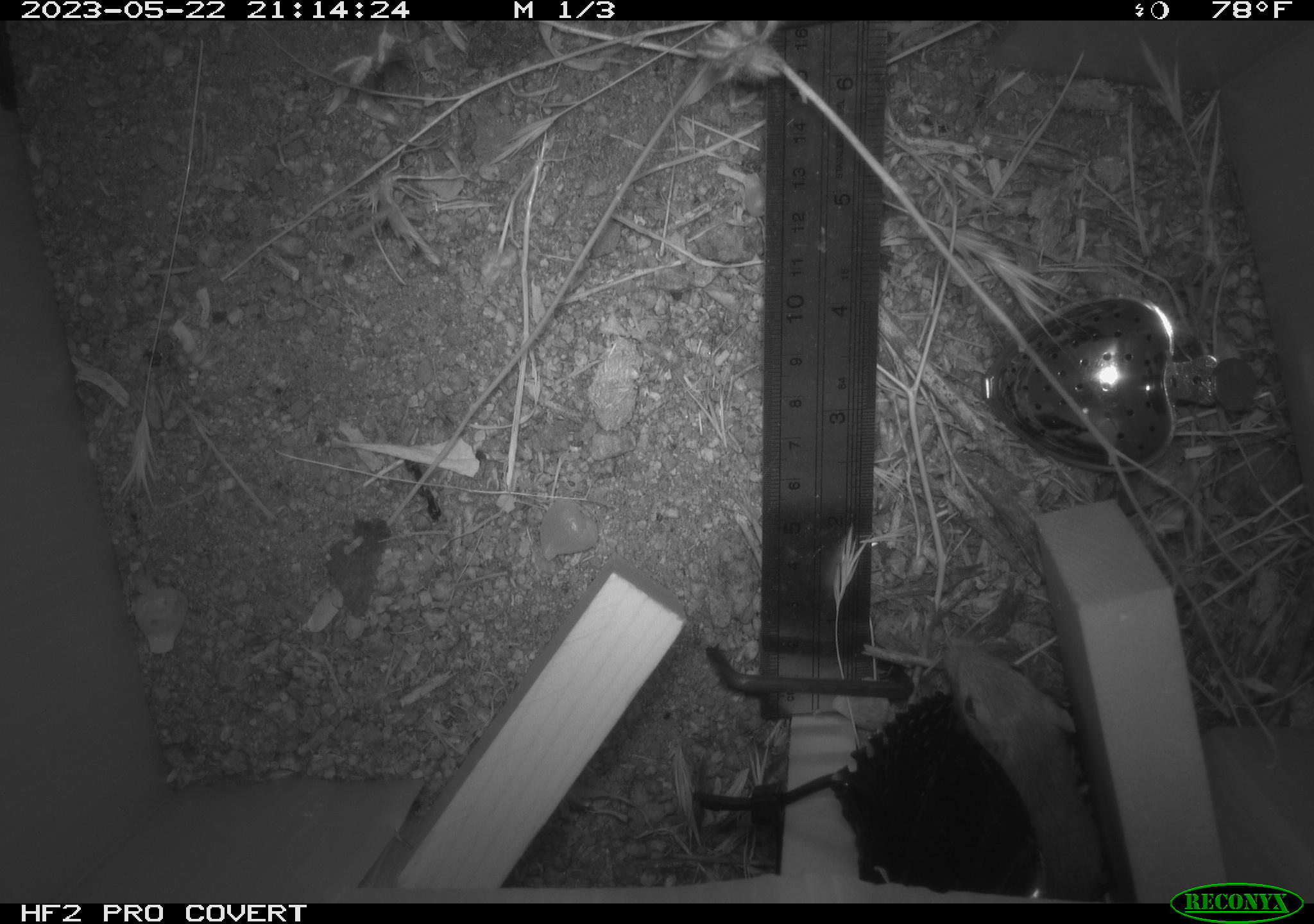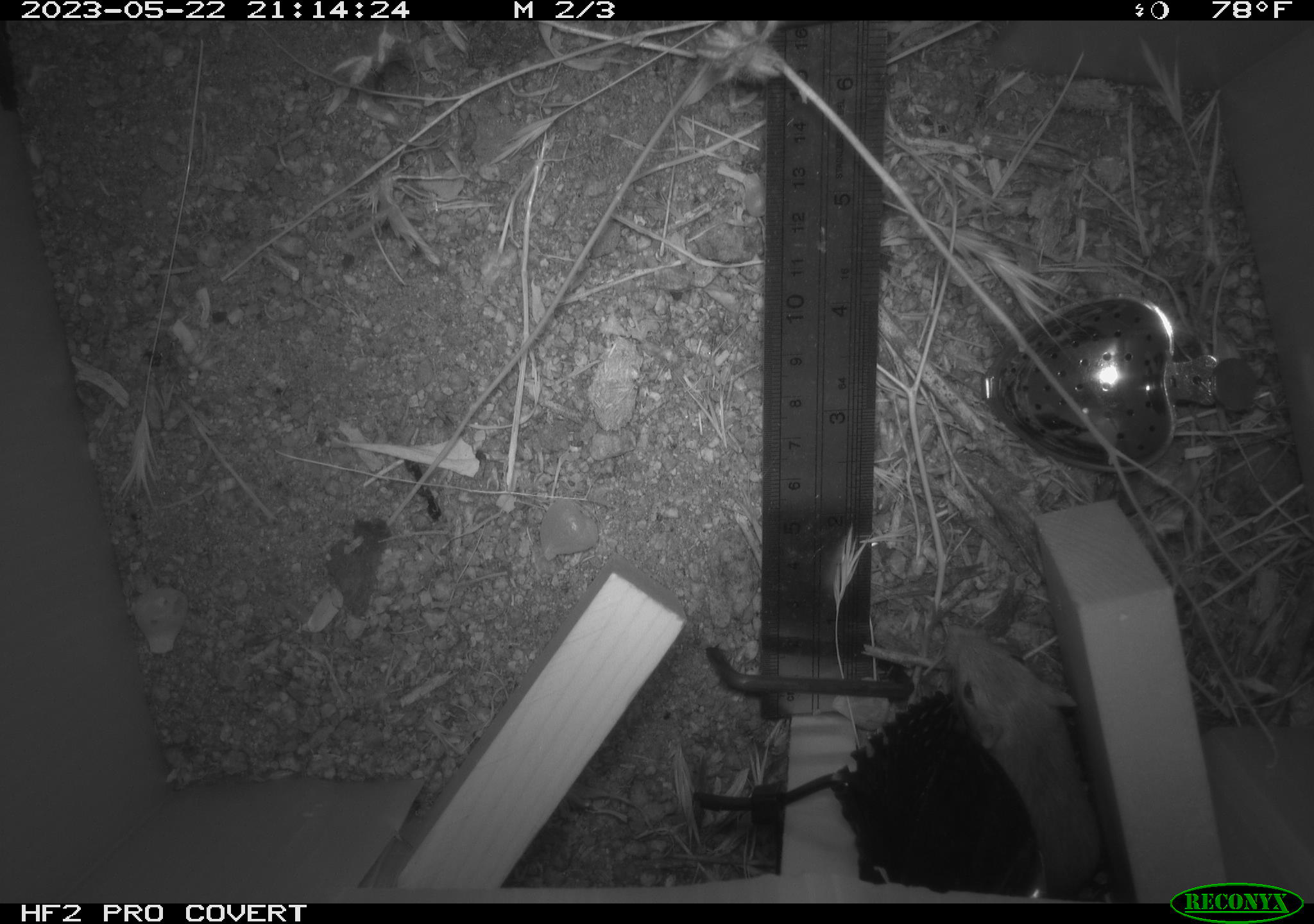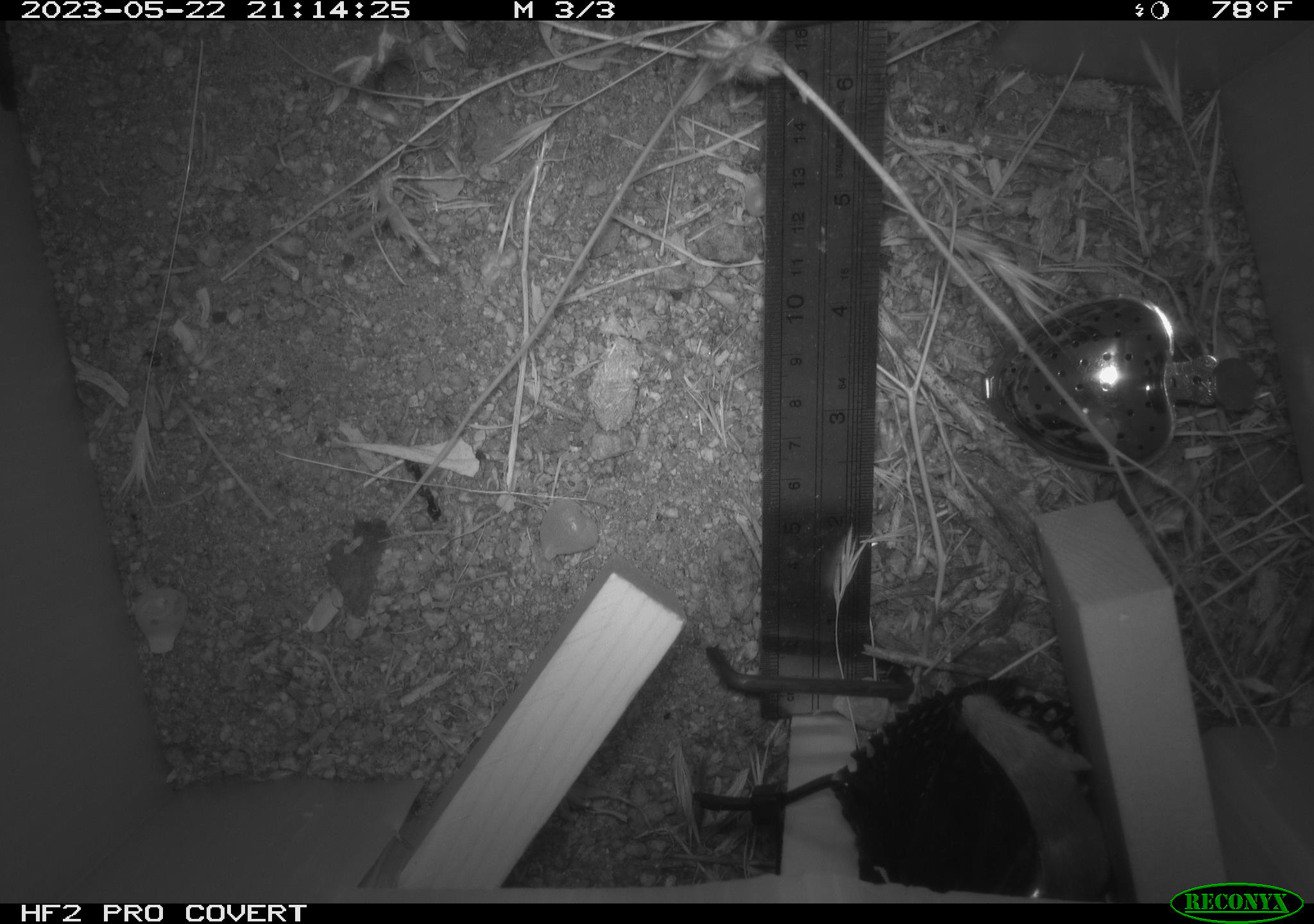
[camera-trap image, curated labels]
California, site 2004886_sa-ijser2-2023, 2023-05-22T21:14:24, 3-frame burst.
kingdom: Animalia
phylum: Chordata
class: Mammalia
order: Rodentia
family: Heteromyidae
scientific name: Heteromyidae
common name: kangaroo rats and pocket mice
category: heteromyidae family